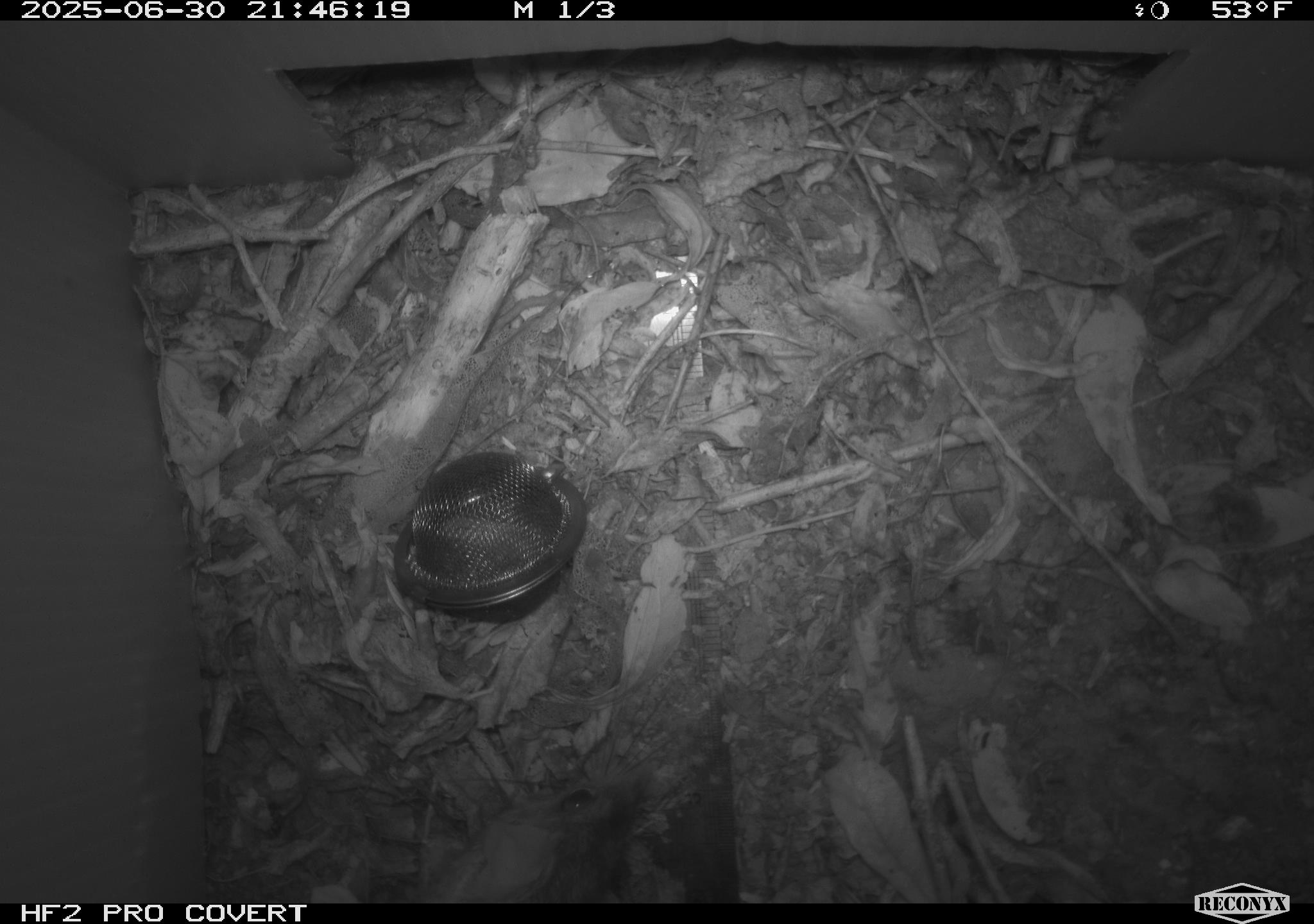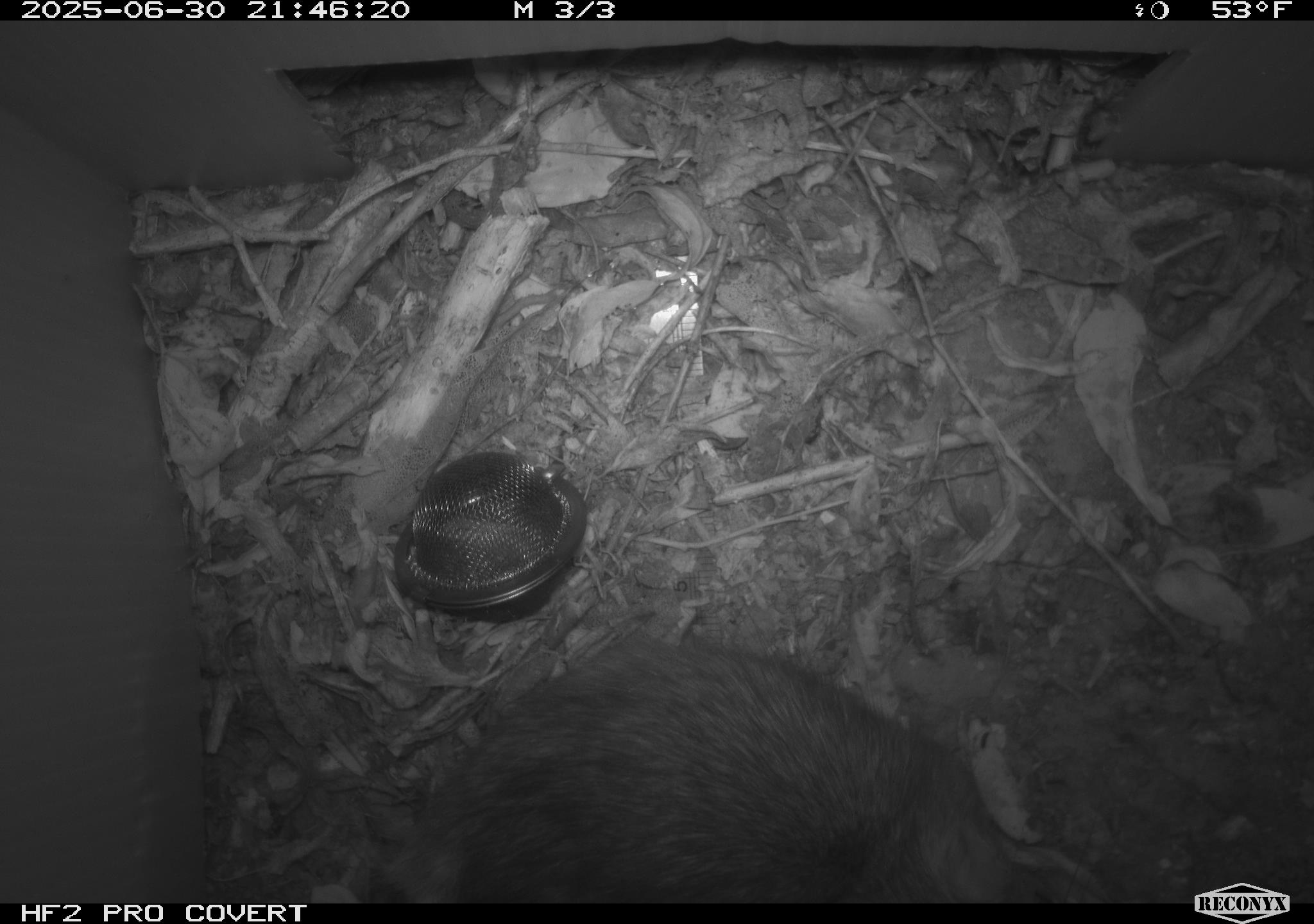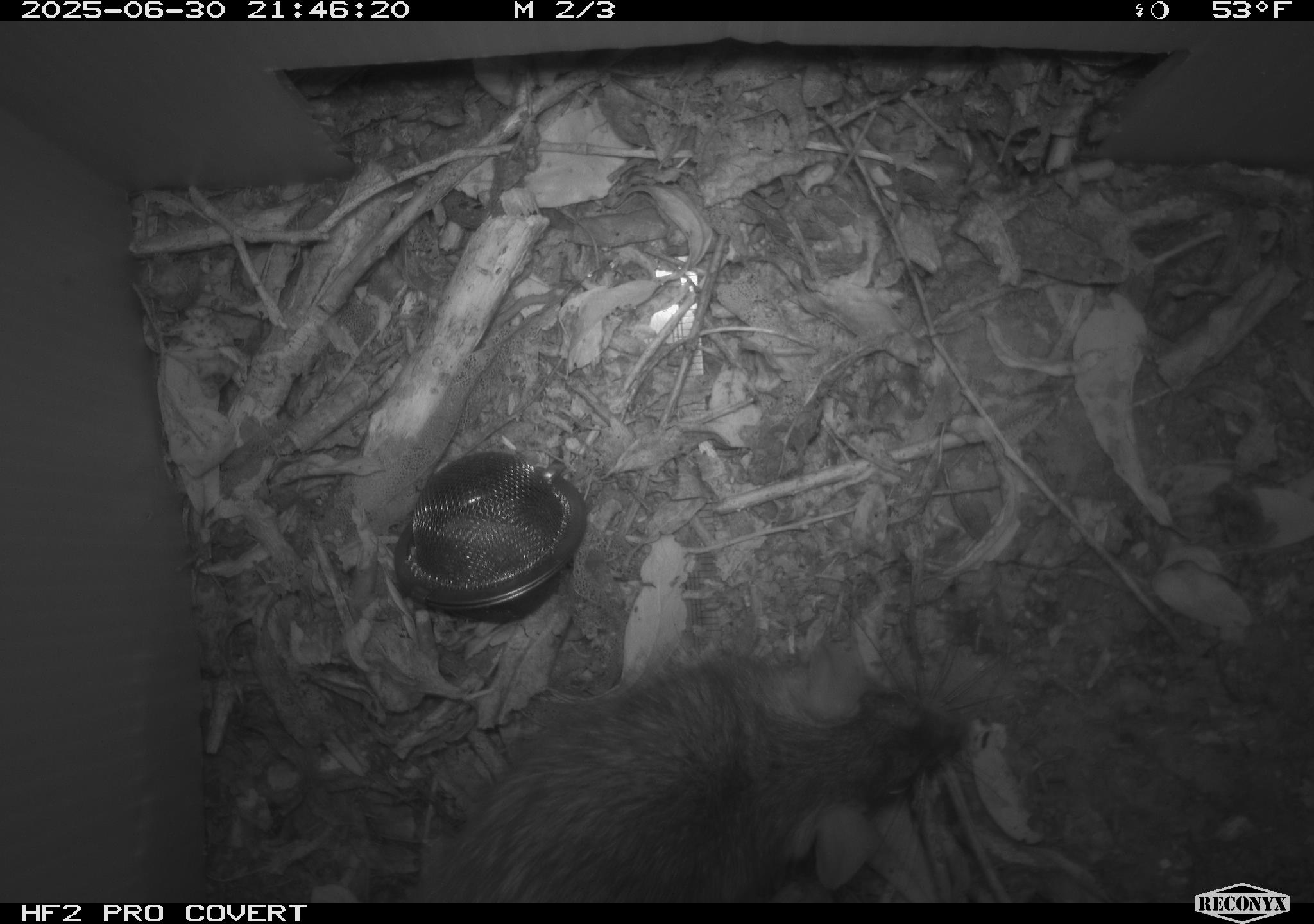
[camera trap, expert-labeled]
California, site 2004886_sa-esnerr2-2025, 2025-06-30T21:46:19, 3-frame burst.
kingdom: Animalia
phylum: Chordata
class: Mammalia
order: Rodentia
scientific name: Rodentia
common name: rodent